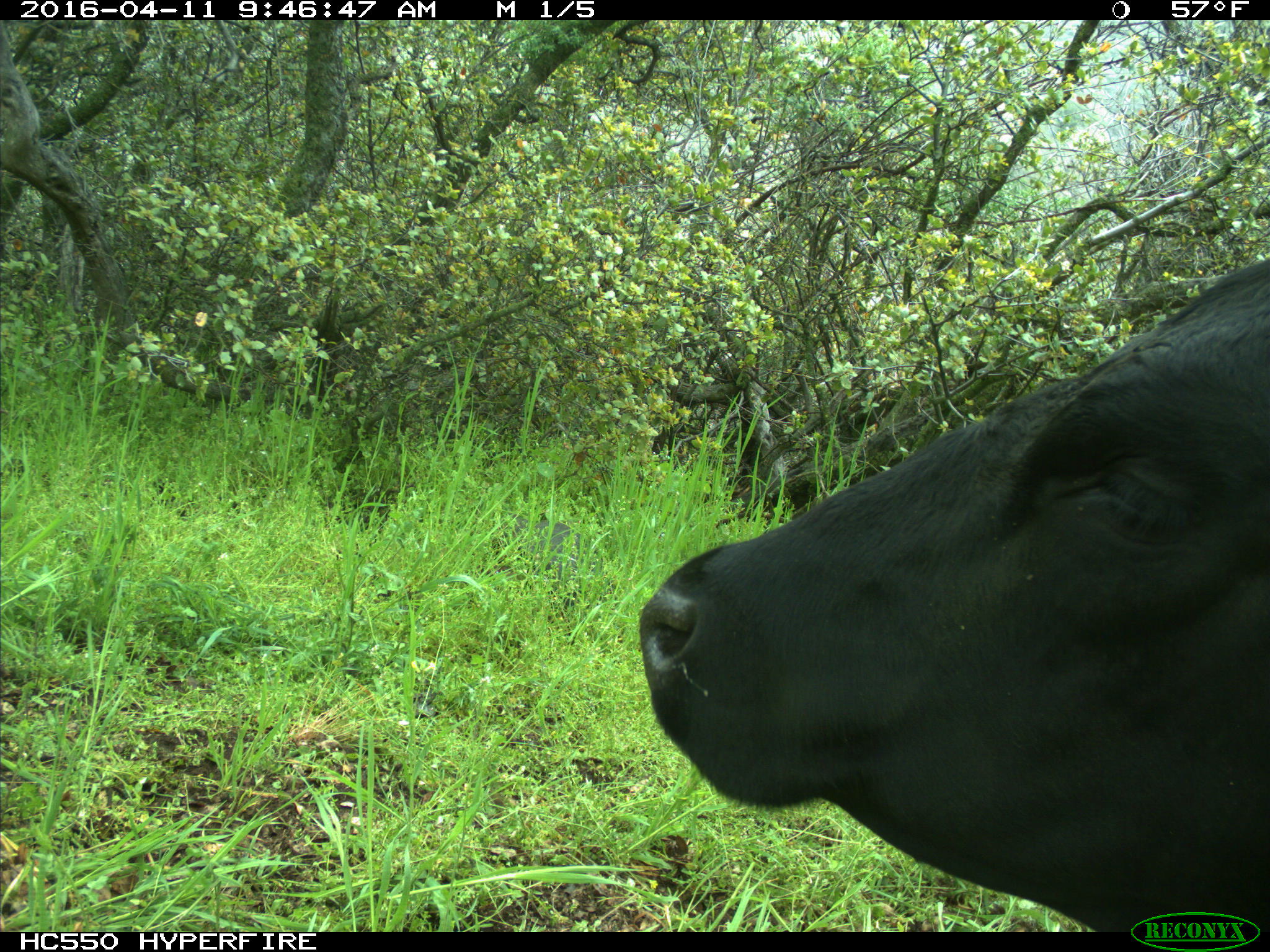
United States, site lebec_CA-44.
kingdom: Animalia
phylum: Chordata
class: Mammalia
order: Artiodactyla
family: Bovidae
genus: Bos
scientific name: Bos taurus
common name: domestic cow